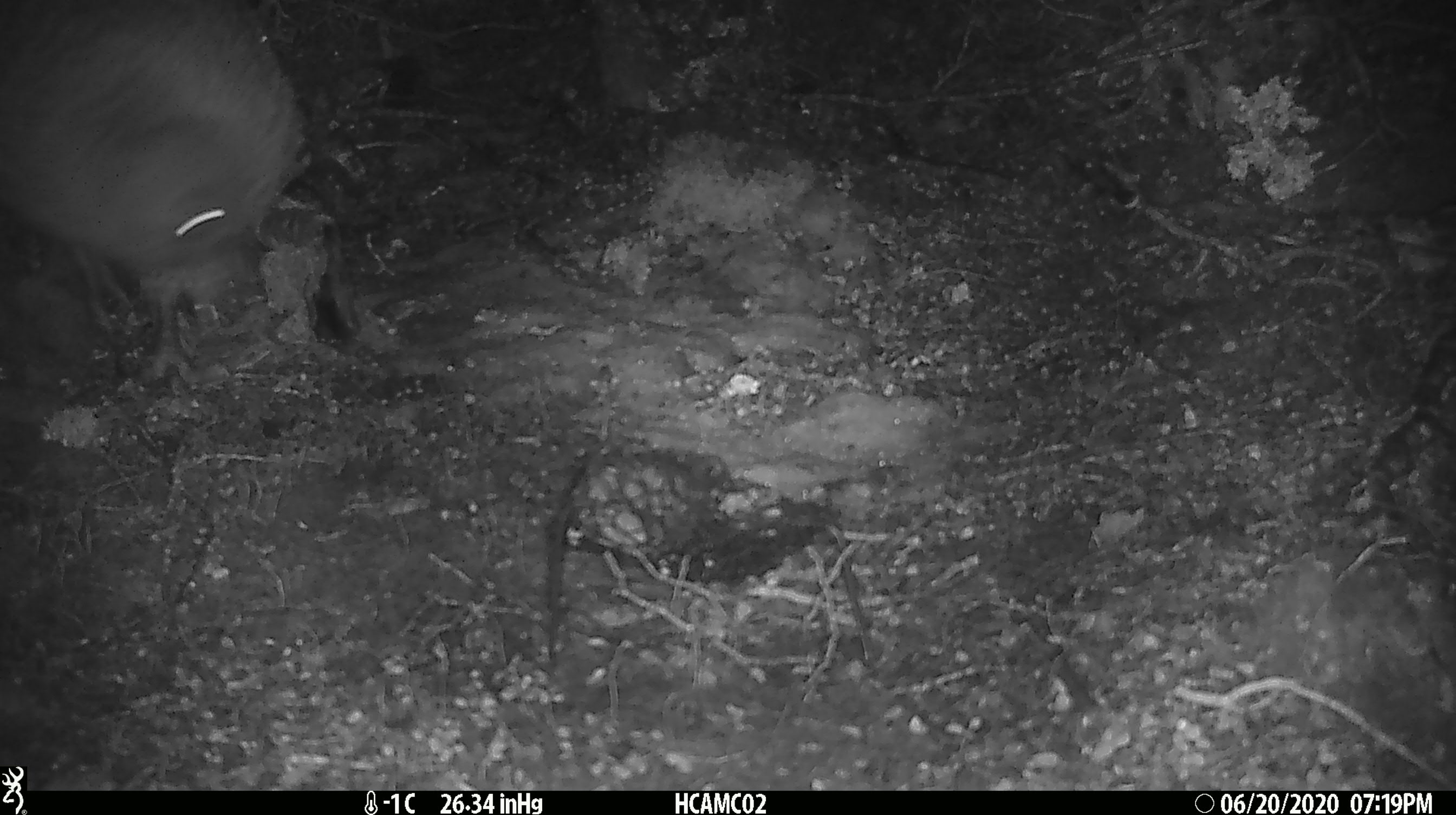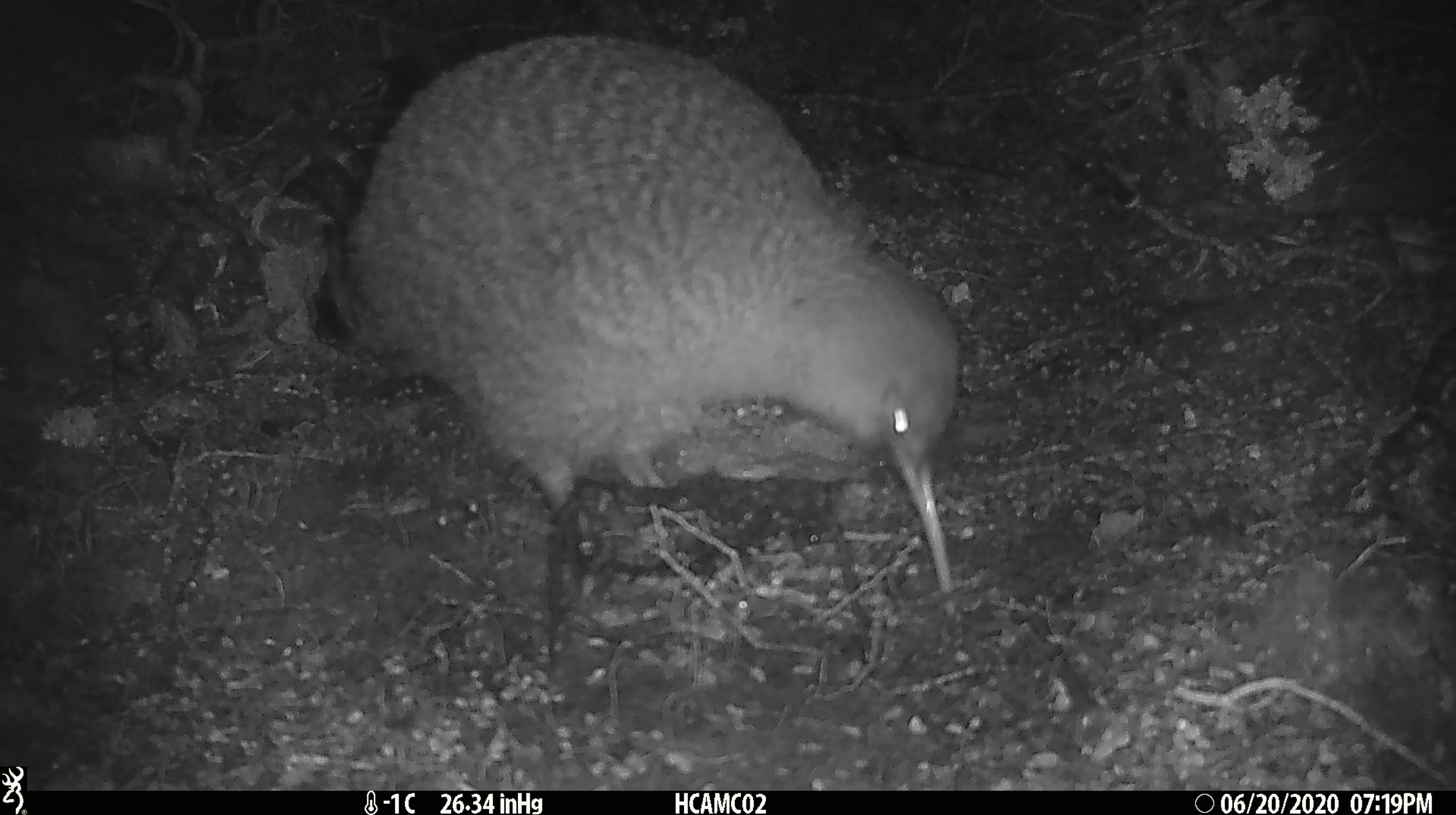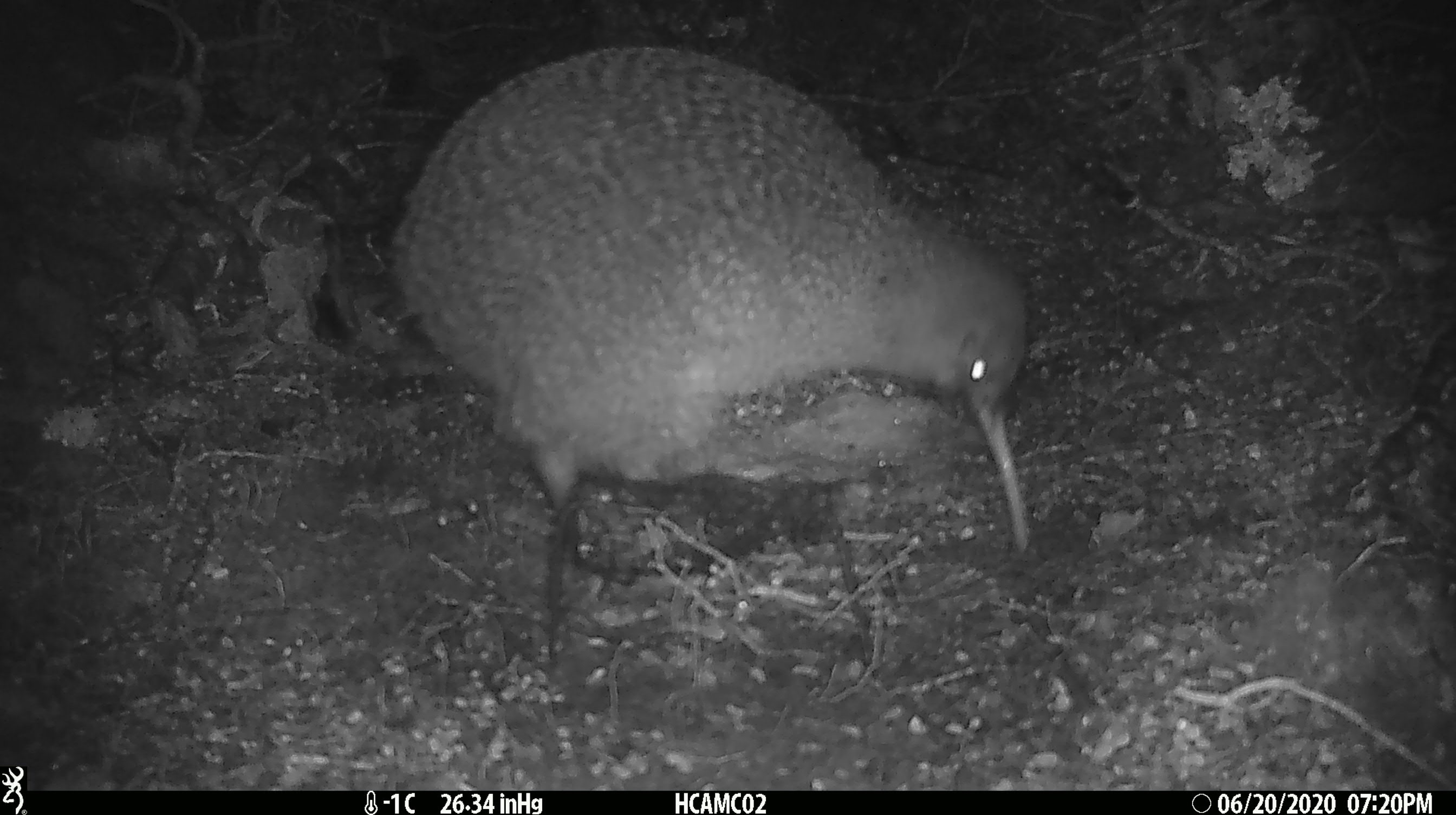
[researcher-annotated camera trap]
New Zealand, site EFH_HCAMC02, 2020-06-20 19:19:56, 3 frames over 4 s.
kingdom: Animalia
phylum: Chordata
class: Aves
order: Apterygiformes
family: Apterygidae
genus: Apteryx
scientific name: Apteryx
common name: kiwi